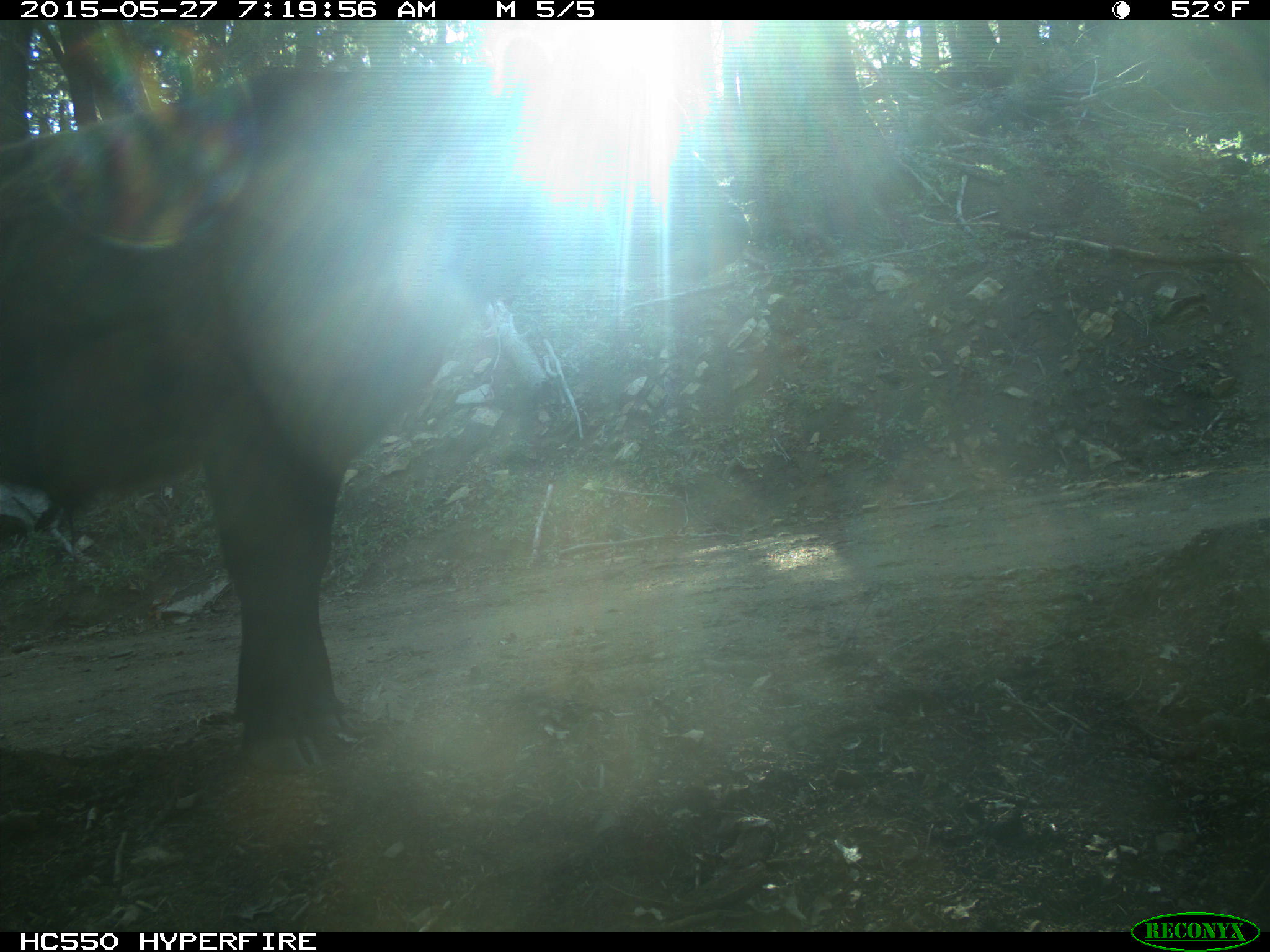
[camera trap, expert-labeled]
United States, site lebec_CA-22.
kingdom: Animalia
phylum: Chordata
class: Mammalia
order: Artiodactyla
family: Bovidae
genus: Bos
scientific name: Bos taurus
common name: domestic cow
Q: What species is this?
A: Bos taurus (domestic cow).